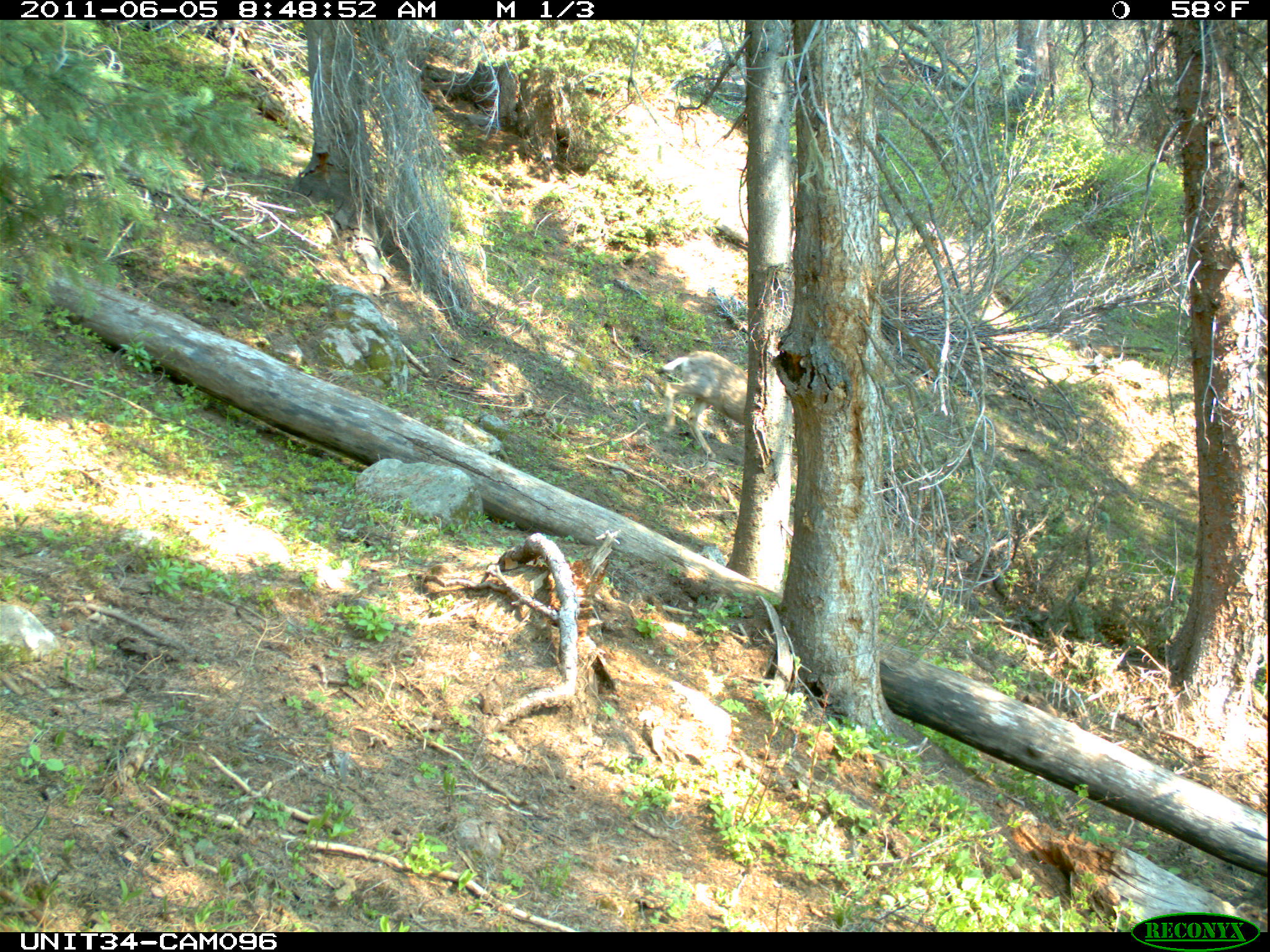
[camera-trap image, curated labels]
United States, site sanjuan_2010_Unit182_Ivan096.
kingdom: Animalia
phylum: Chordata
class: Mammalia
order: Artiodactyla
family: Cervidae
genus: Odocoileus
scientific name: Odocoileus hemionus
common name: mule deer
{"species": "Odocoileus hemionus (mule deer)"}